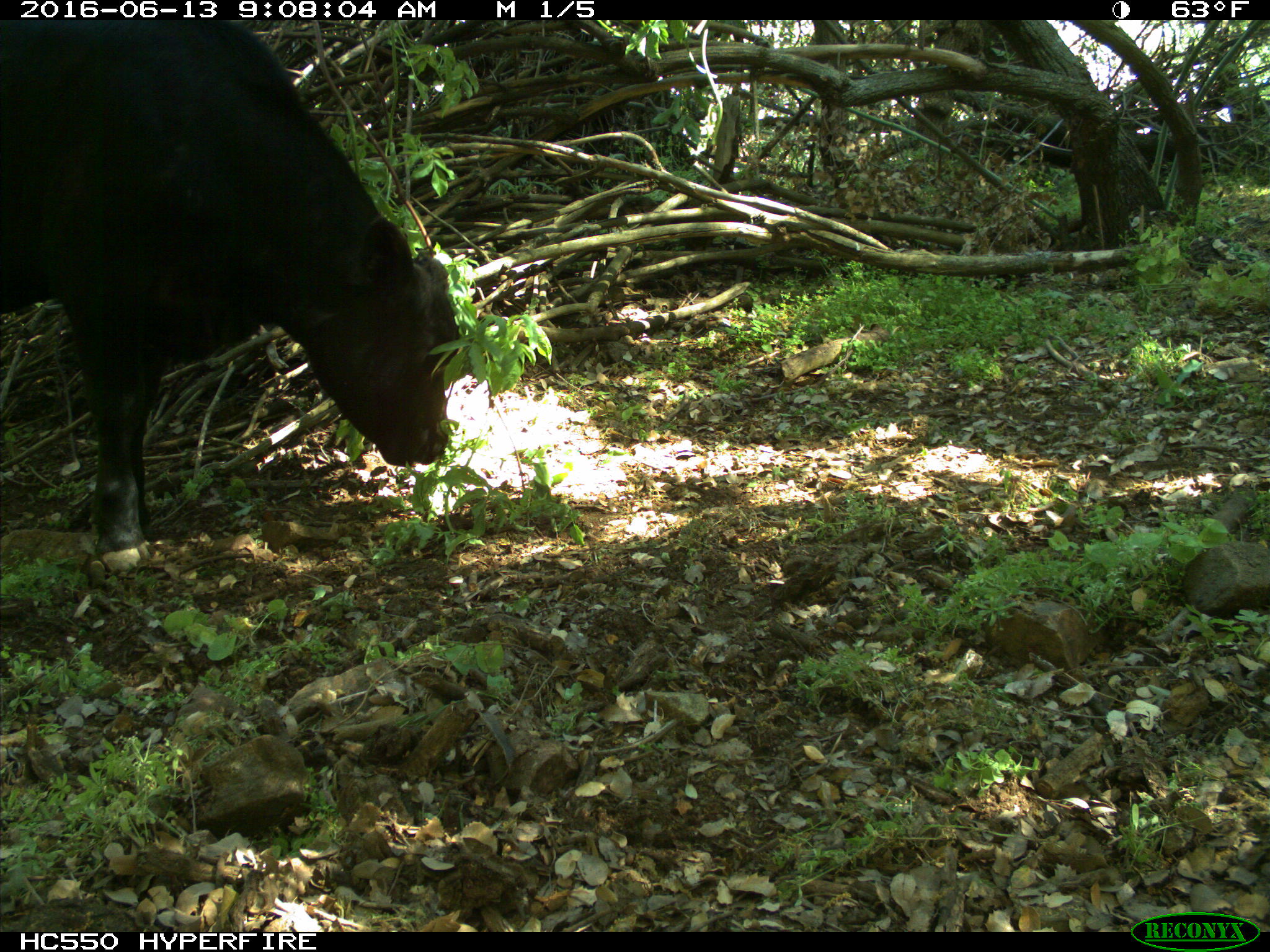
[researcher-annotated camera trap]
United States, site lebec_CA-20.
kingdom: Animalia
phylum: Chordata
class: Mammalia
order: Artiodactyla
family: Bovidae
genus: Bos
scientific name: Bos taurus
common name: domestic cow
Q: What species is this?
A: Bos taurus (domestic cow).